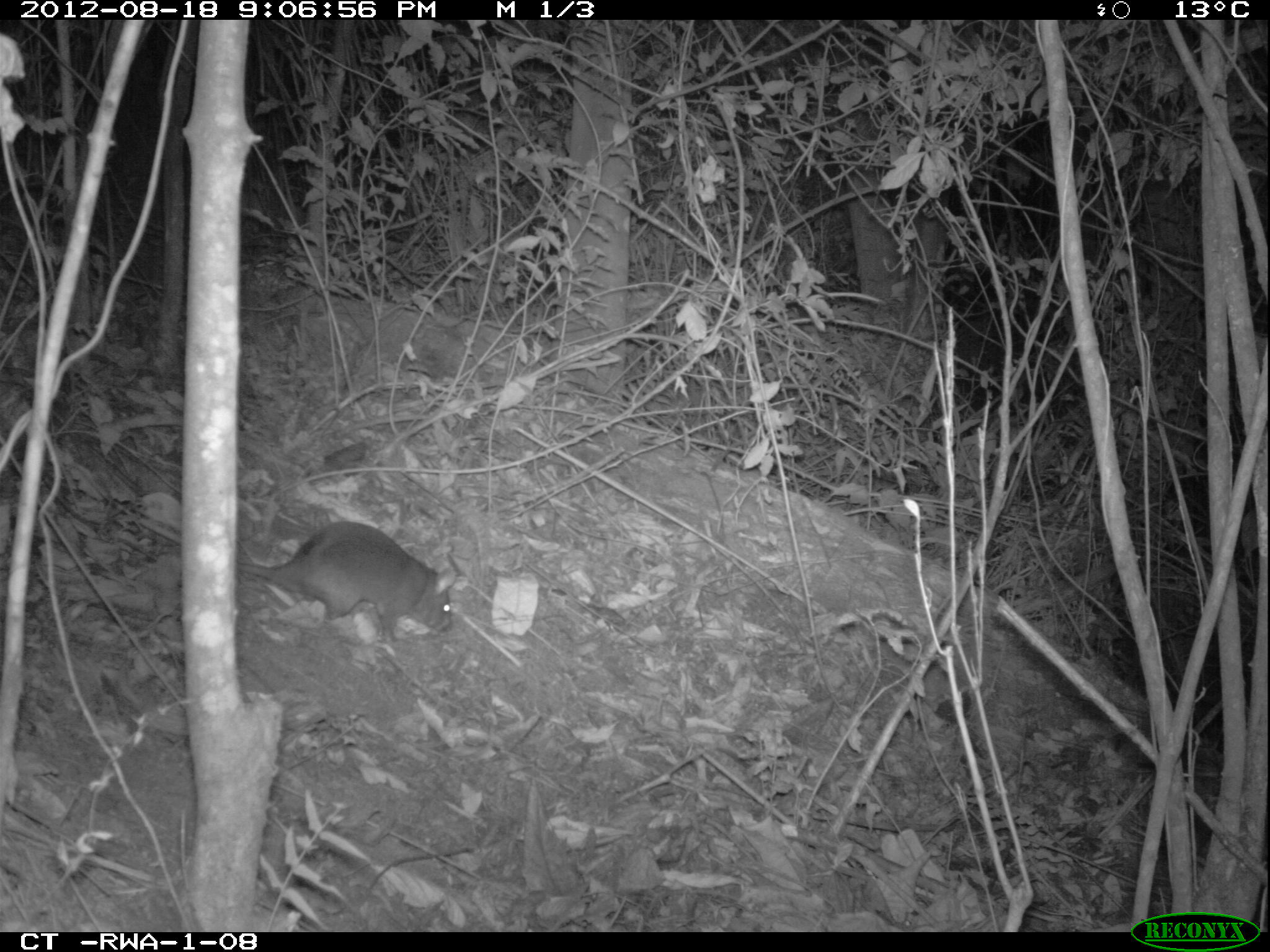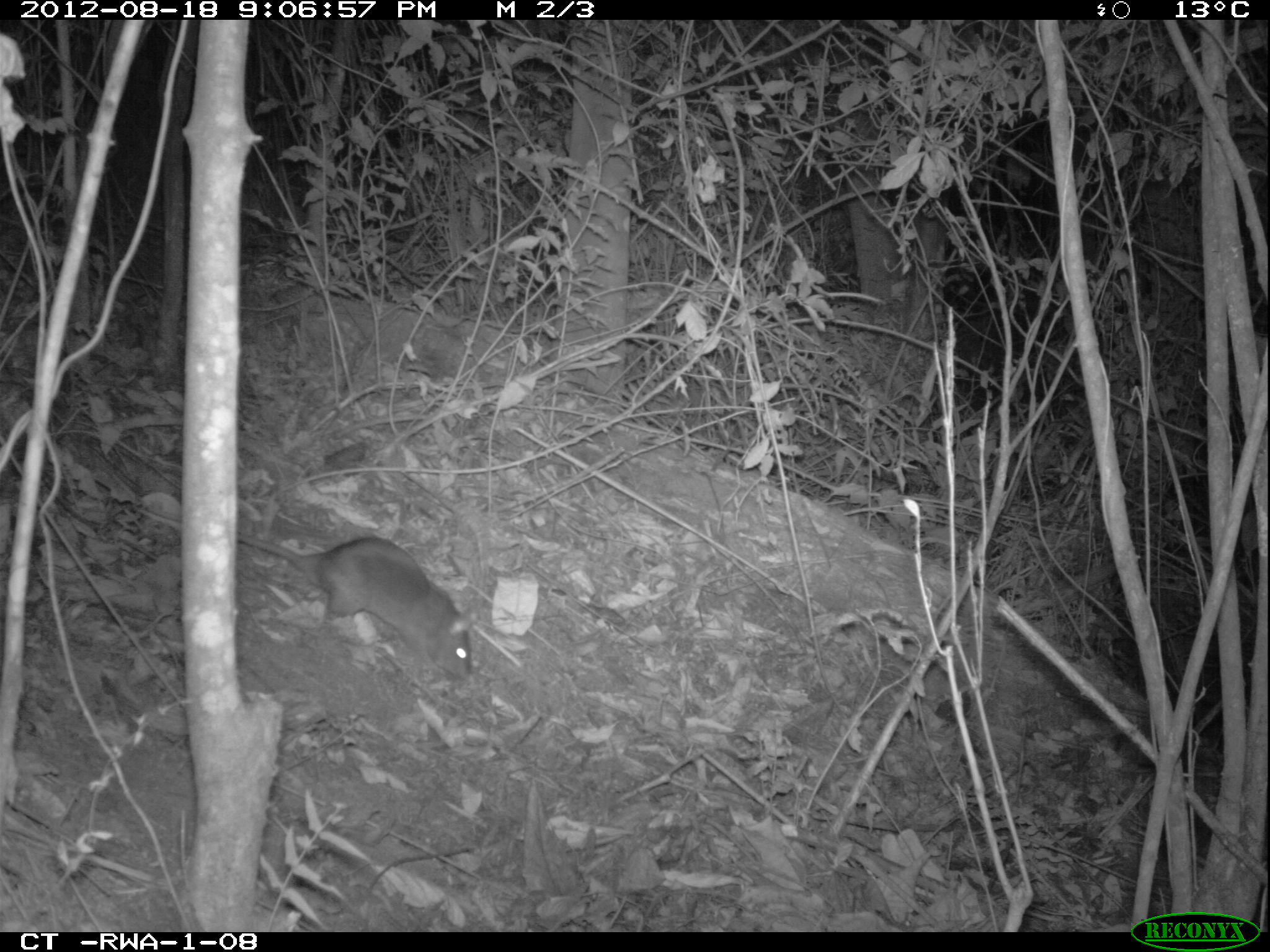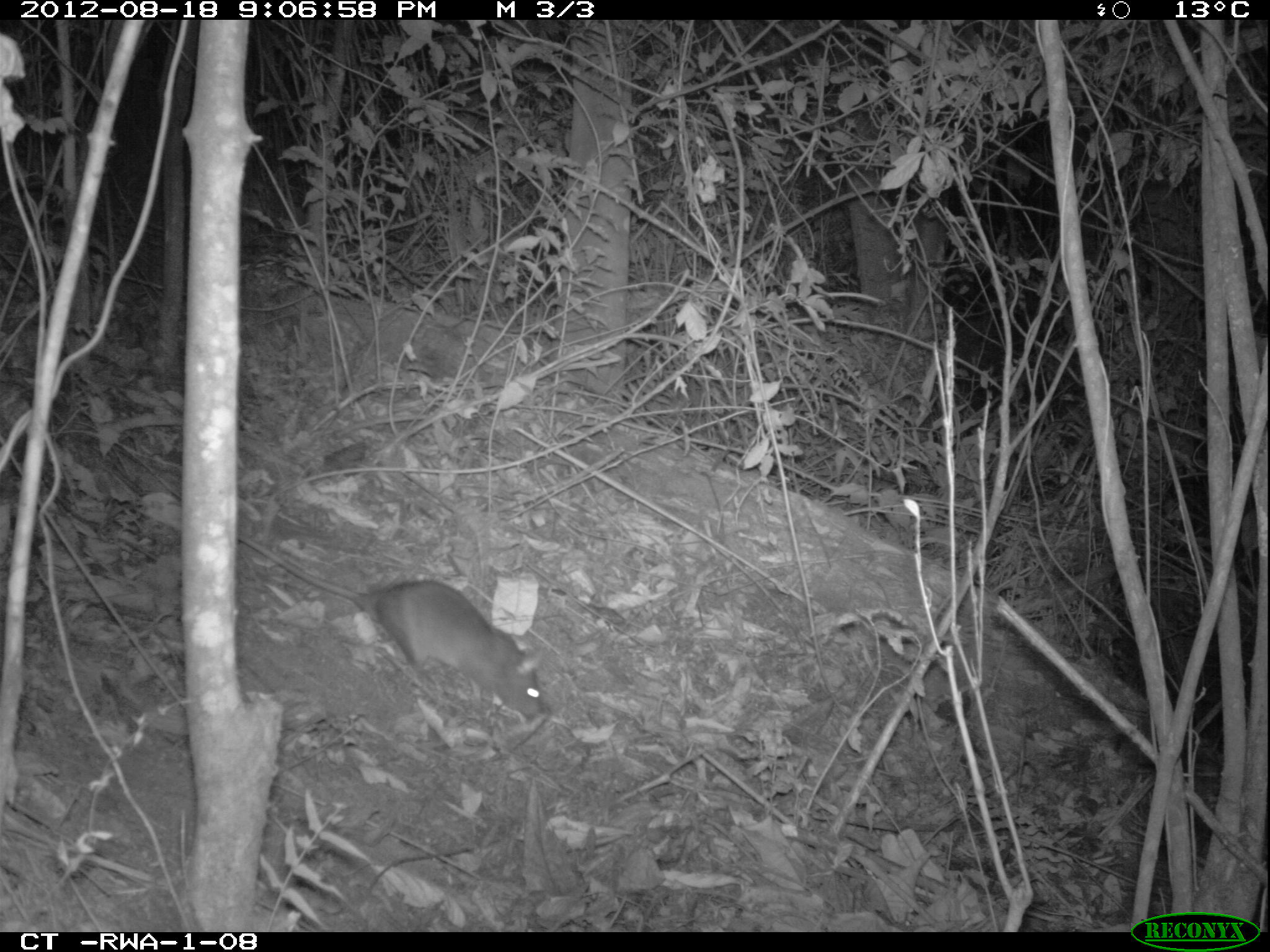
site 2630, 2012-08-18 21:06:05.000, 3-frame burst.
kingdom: Animalia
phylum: Chordata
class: Mammalia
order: Rodentia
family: Nesomyidae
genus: Cricetomys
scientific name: Cricetomys gambianus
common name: african giant pouched rat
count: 1